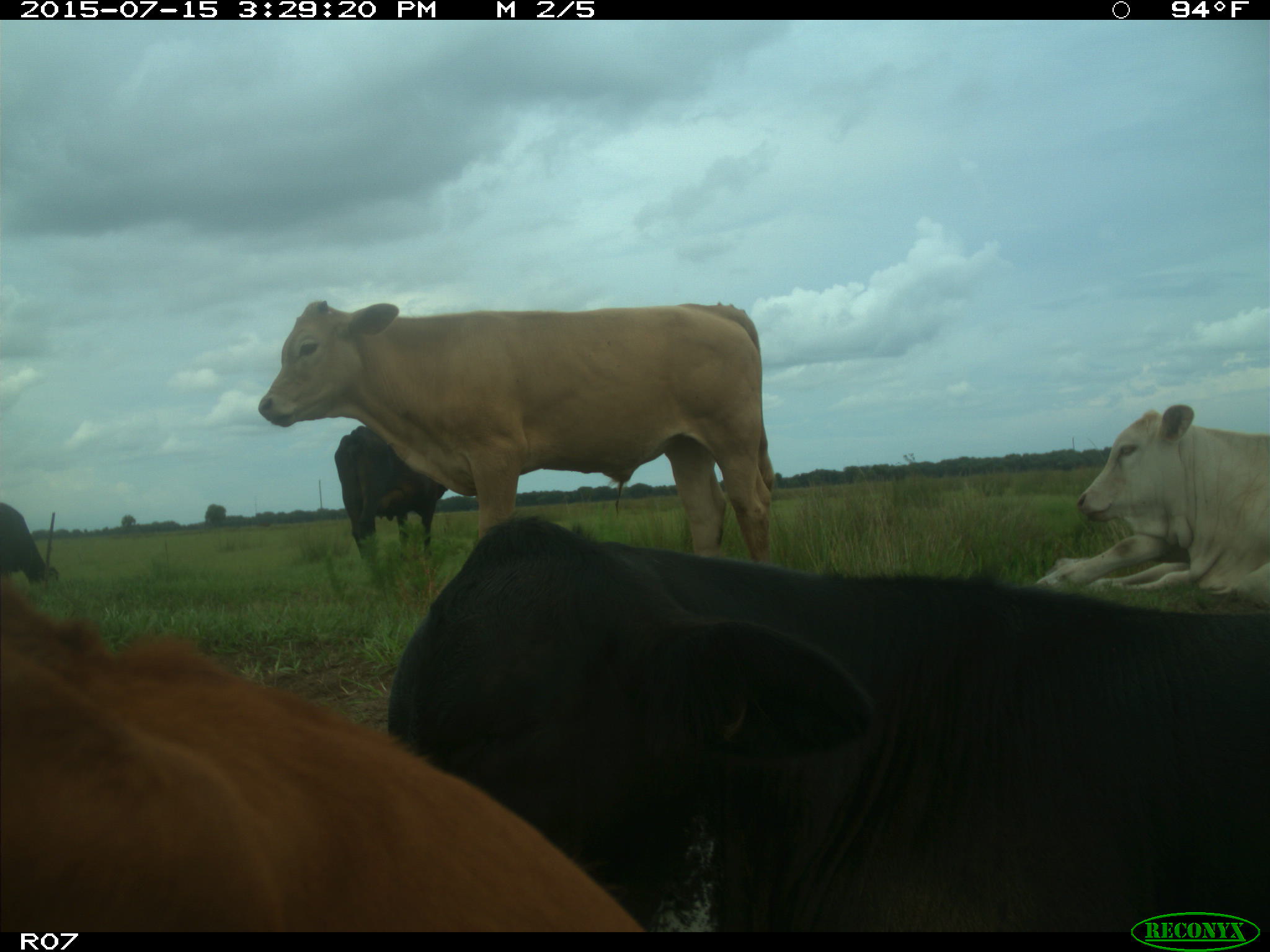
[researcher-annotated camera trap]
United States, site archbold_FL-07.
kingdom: Animalia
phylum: Chordata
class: Mammalia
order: Artiodactyla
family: Bovidae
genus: Bos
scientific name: Bos taurus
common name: domestic cow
Bos taurus (domestic cow).